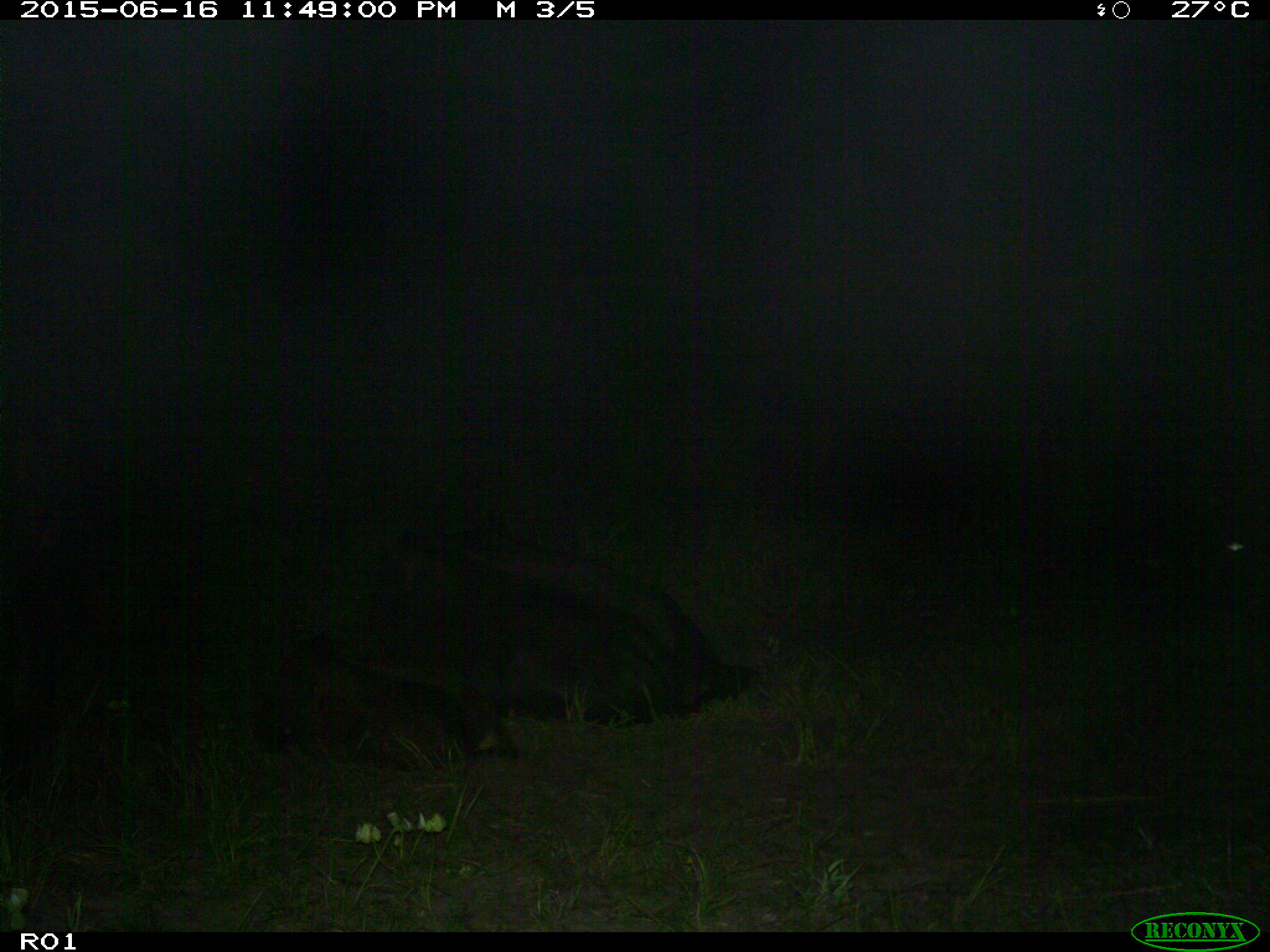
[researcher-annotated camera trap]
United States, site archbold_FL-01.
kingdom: Animalia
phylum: Chordata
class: Mammalia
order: Artiodactyla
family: Bovidae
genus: Bos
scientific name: Bos taurus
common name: domestic cow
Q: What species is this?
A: Bos taurus (domestic cow).